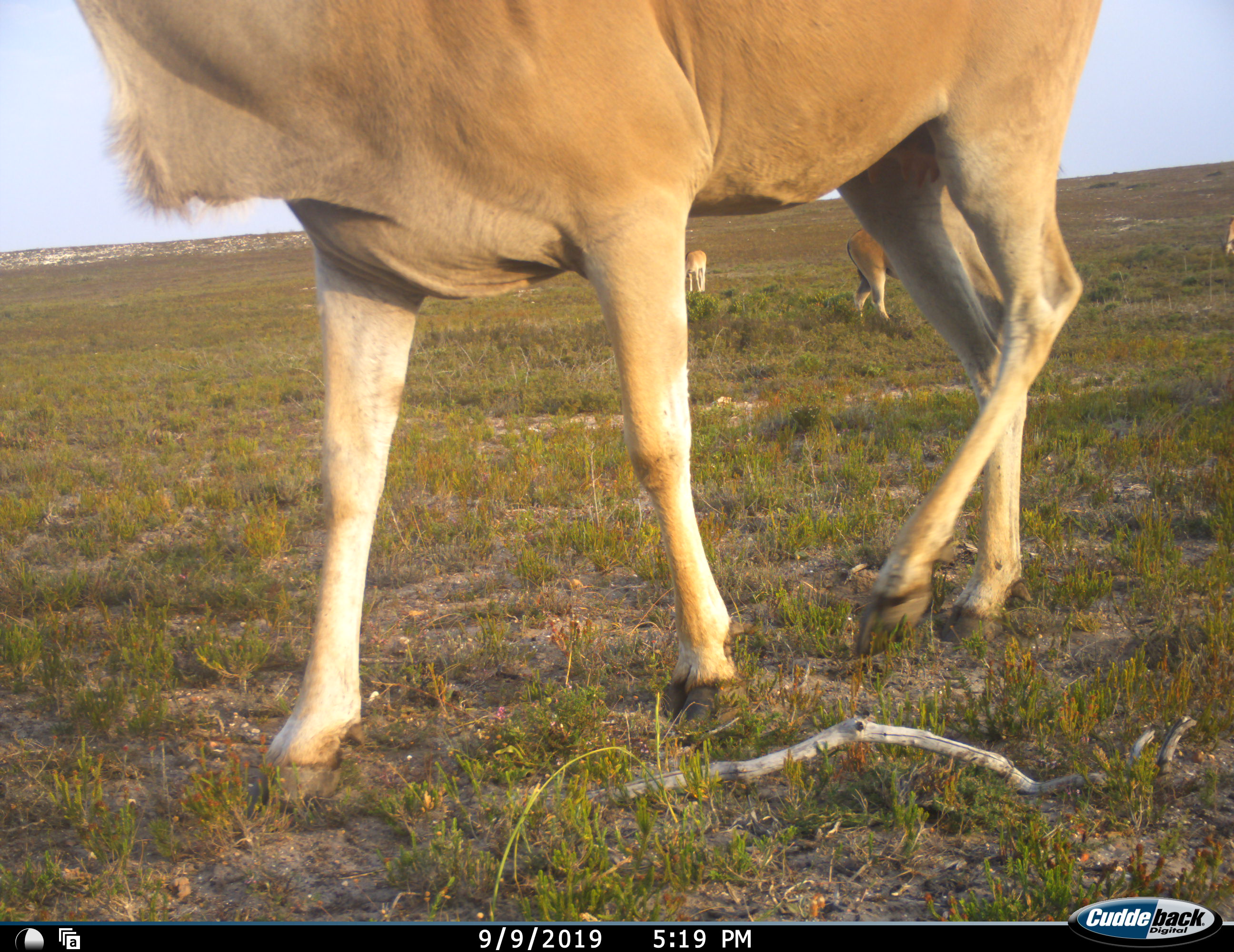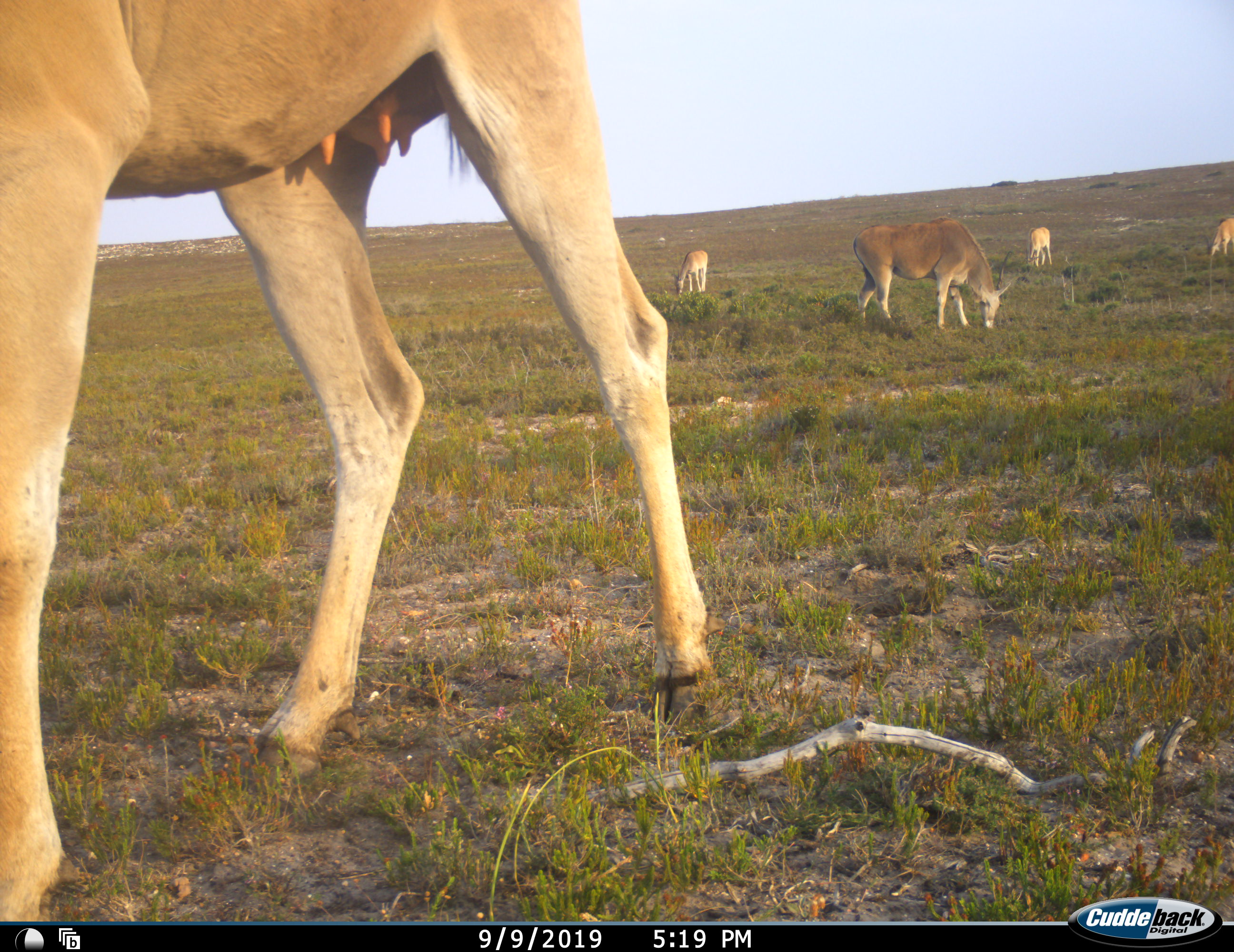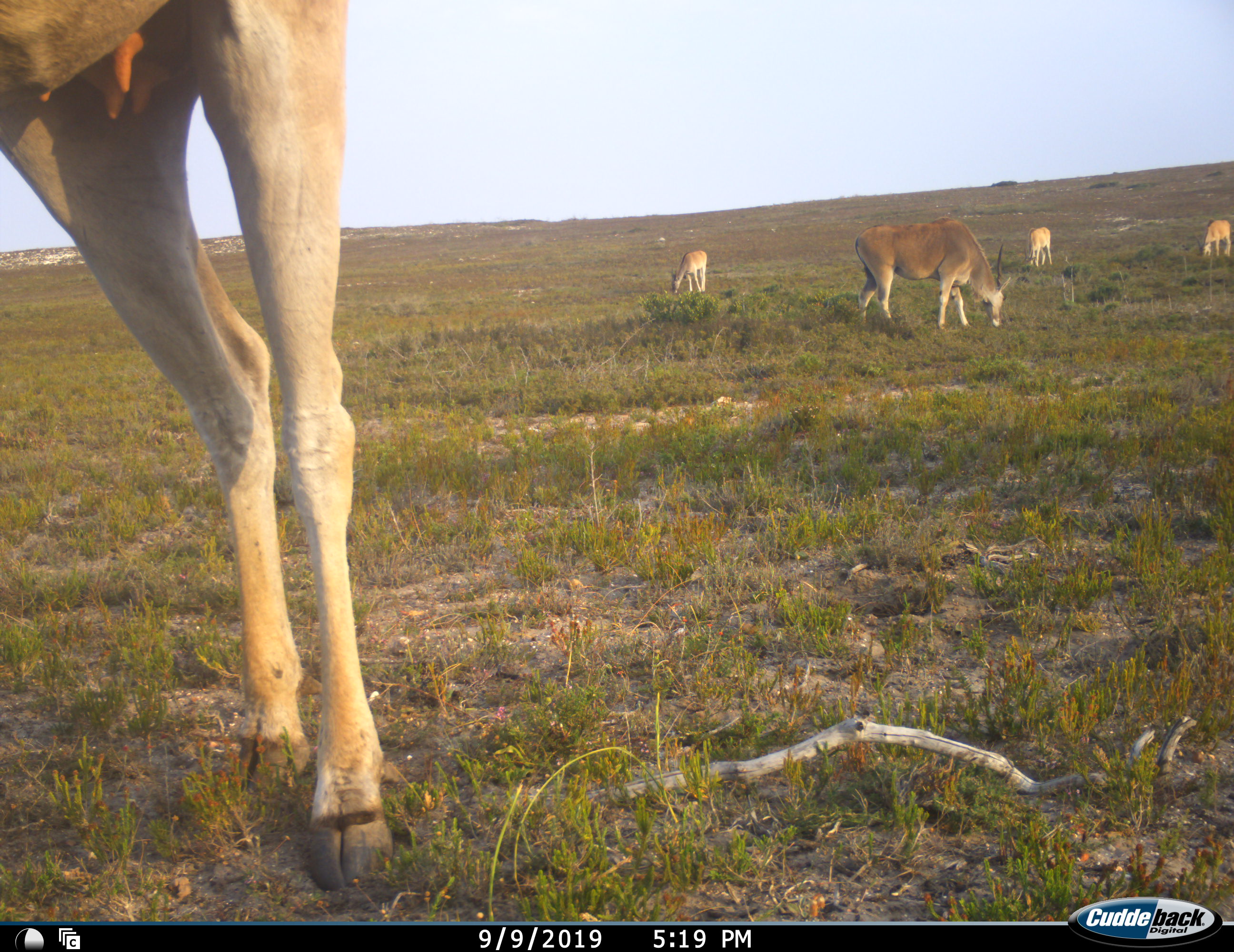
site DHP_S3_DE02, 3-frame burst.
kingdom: Animalia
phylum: Chordata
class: Mammalia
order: Artiodactyla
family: Bovidae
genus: Tragelaphus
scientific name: Tragelaphus oryx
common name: eland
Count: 5.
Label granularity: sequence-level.